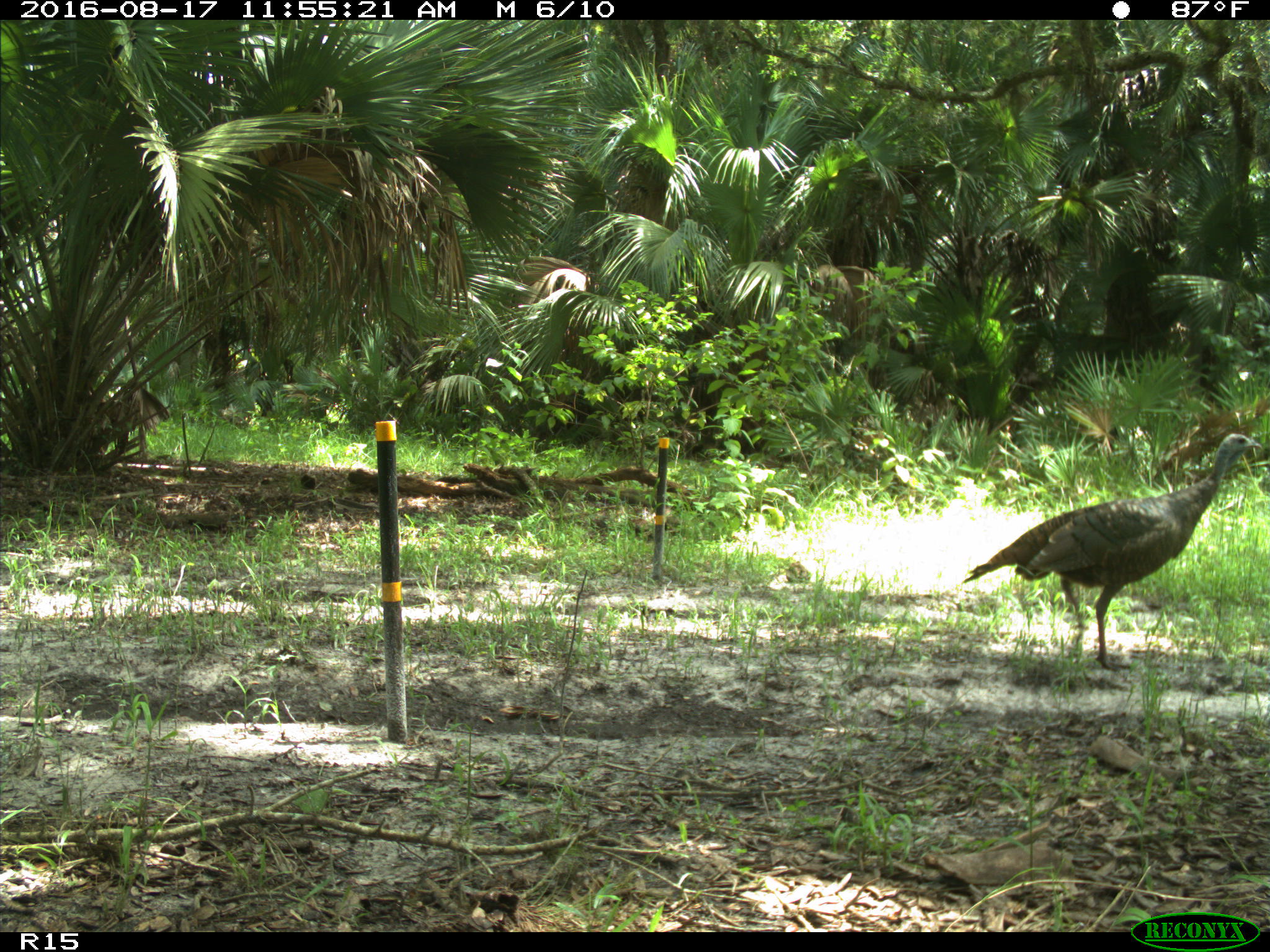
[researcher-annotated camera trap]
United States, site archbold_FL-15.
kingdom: Animalia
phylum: Chordata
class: Aves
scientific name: Aves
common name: birds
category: unidentified bird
Unidentified bird (birds) (Aves).